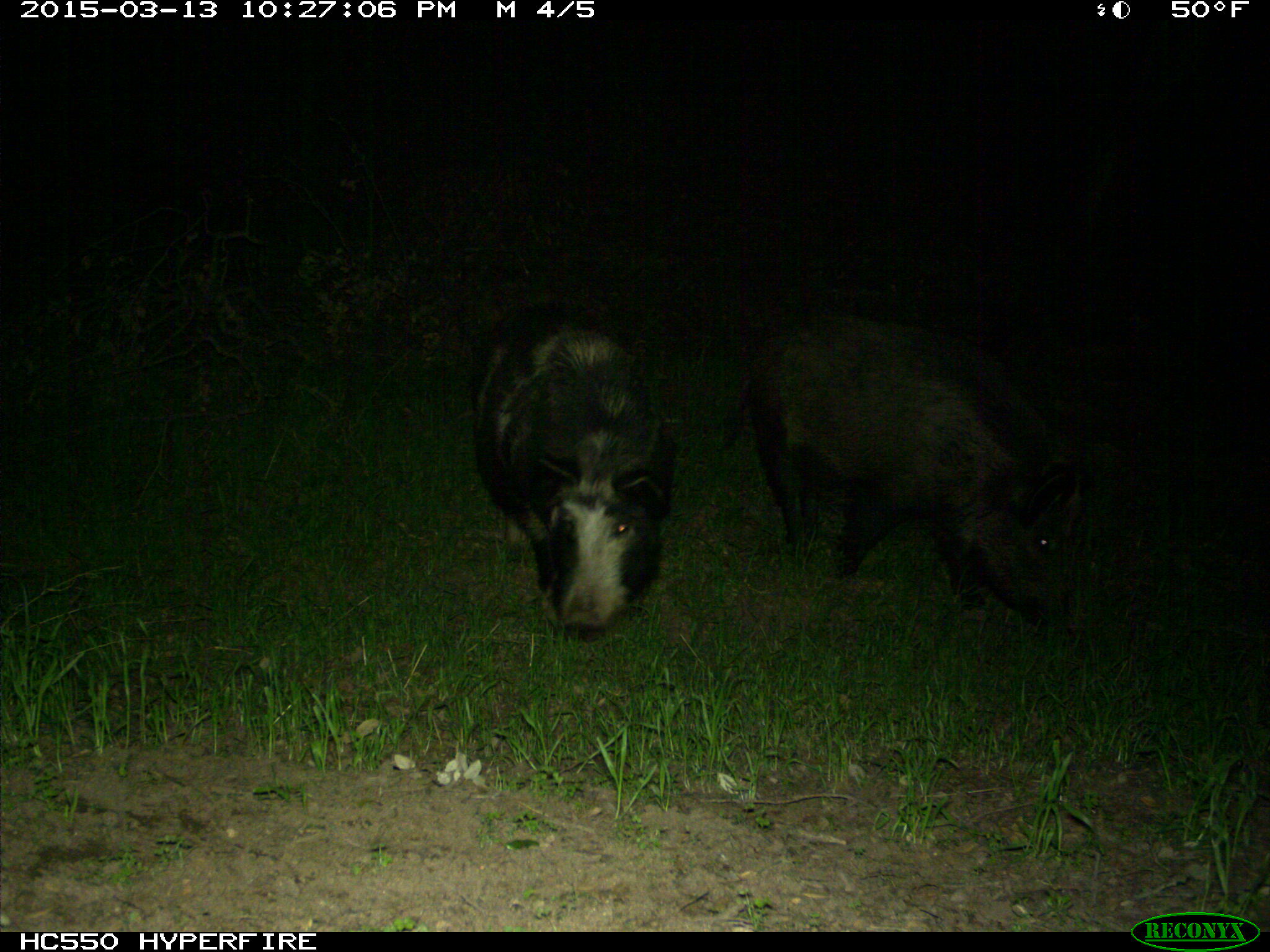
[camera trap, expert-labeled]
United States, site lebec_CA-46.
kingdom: Animalia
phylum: Chordata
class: Mammalia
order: Artiodactyla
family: Suidae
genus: Sus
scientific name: Sus scrofa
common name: wild boar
Sus scrofa (wild boar).